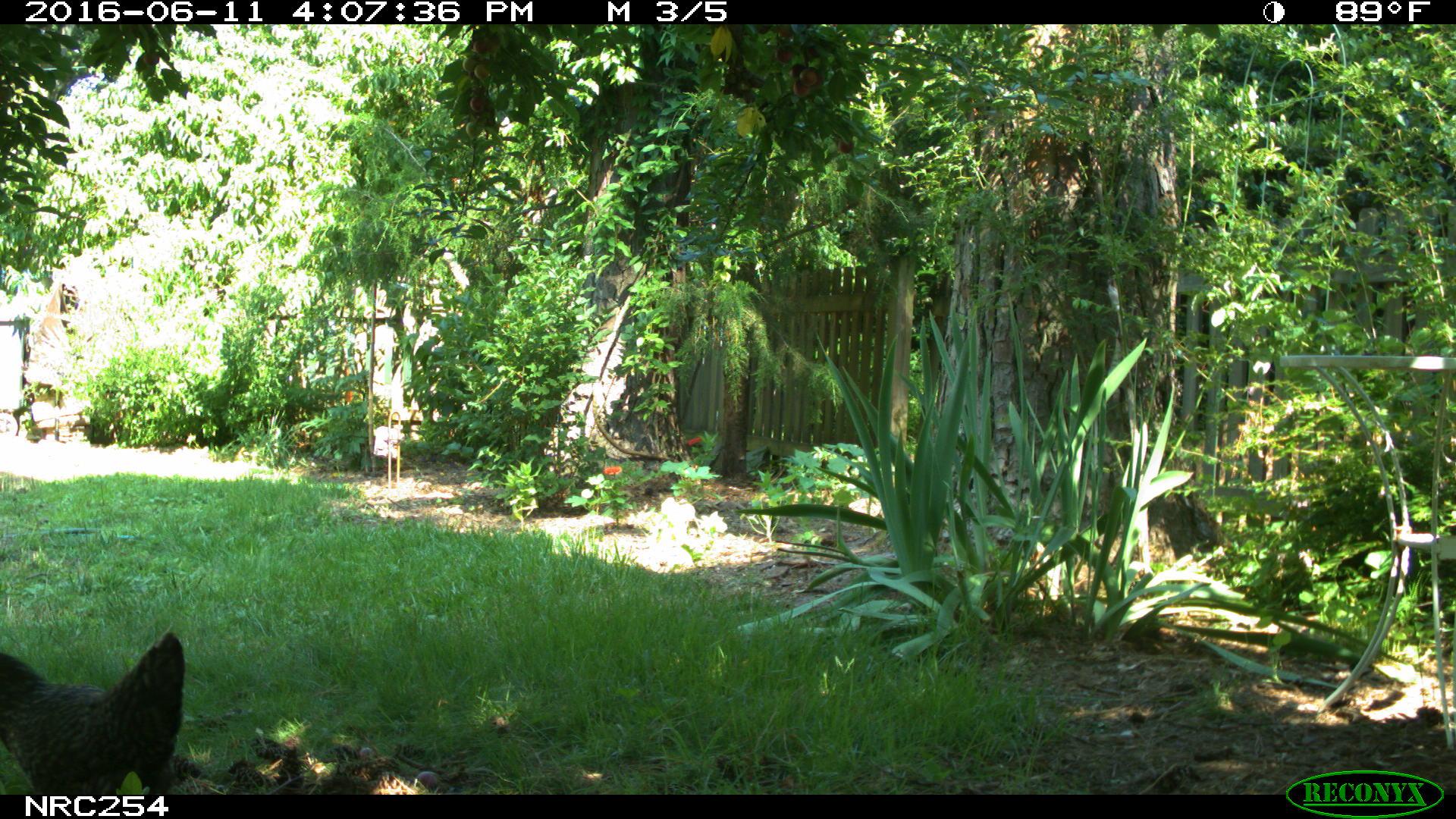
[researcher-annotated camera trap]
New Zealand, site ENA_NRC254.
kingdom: Animalia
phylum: Chordata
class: Aves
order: Galliformes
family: Phasianidae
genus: Gallus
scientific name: Gallus gallus domesticus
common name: chicken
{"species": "chicken (Gallus gallus domesticus)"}